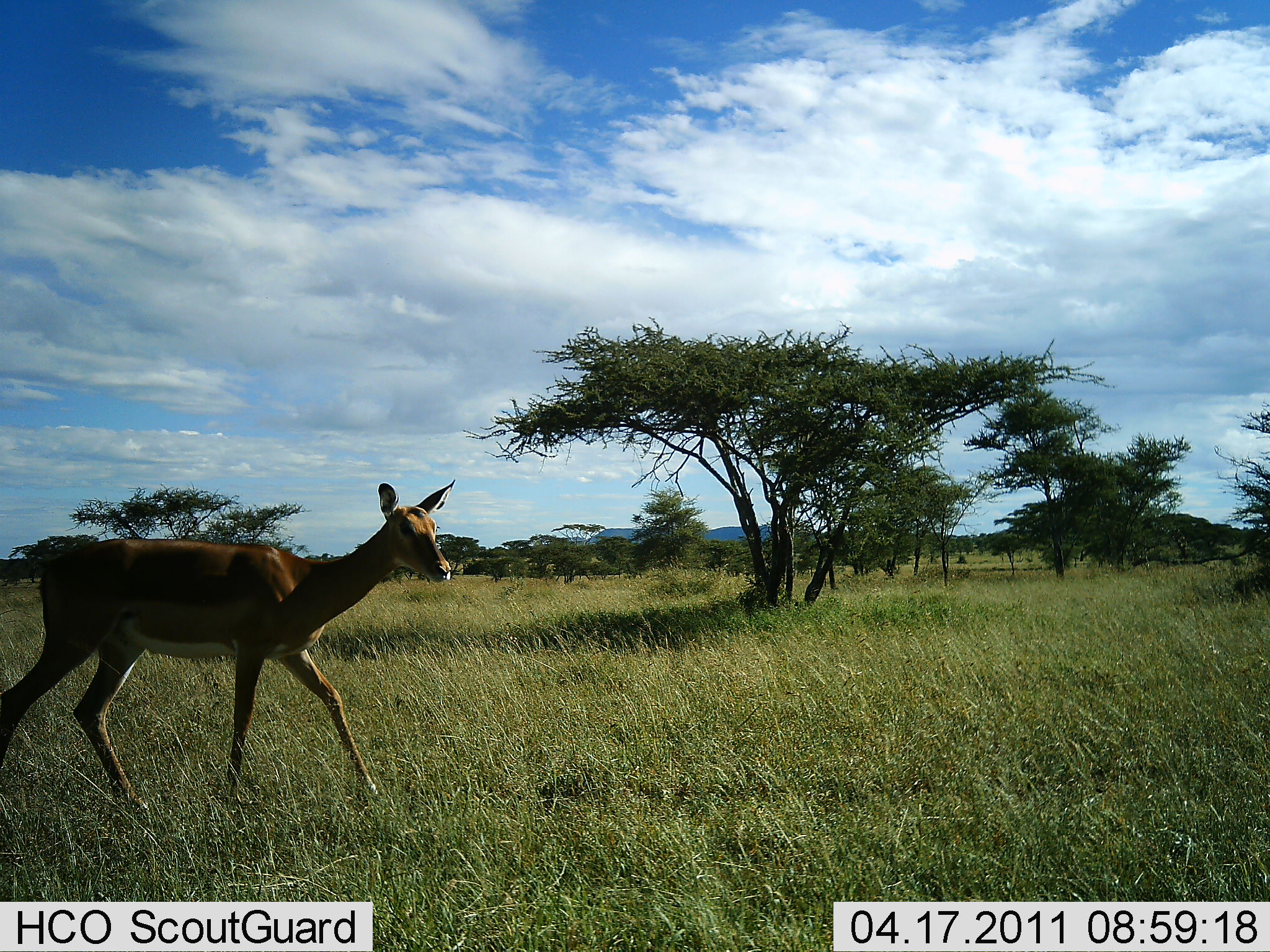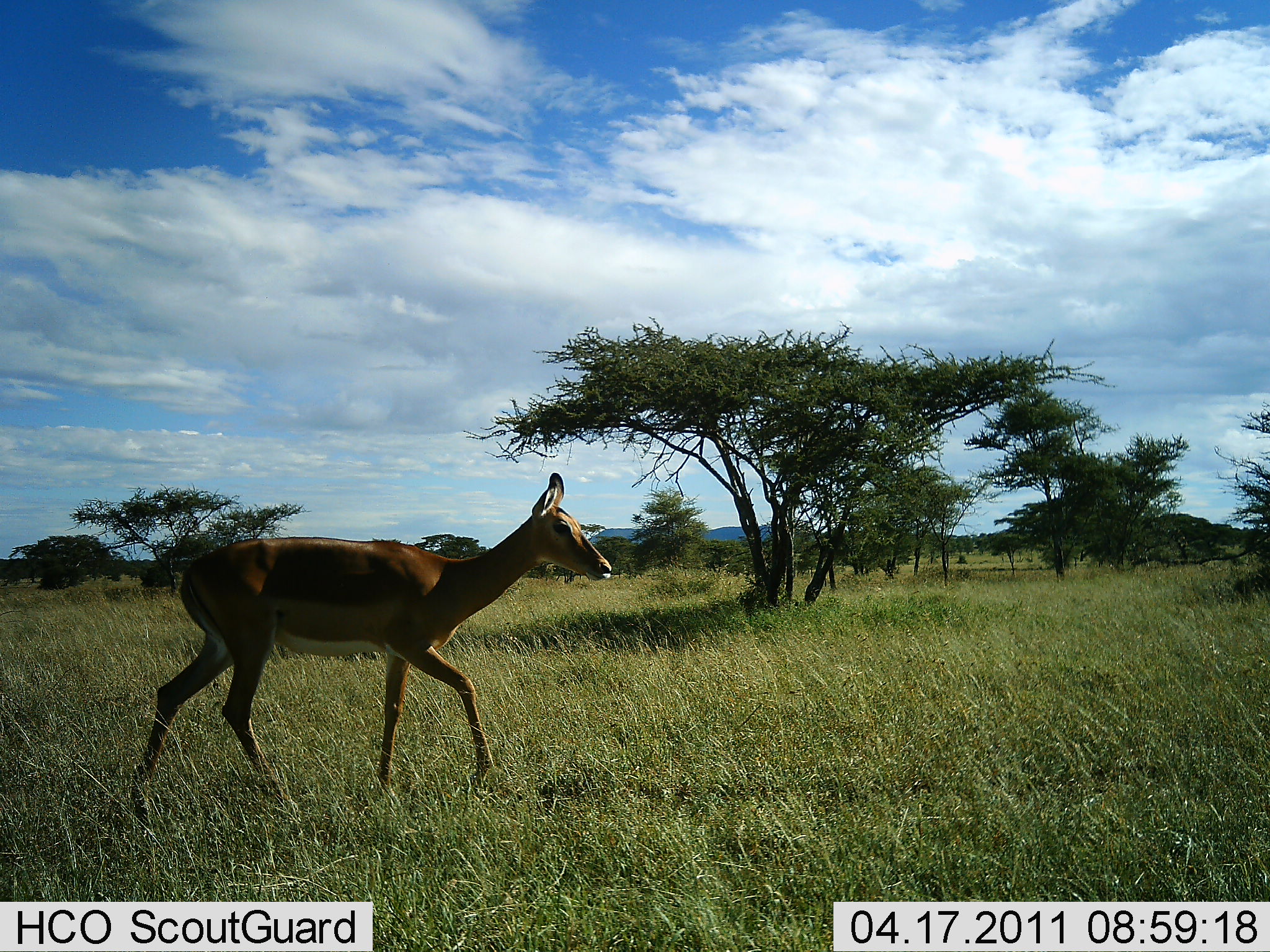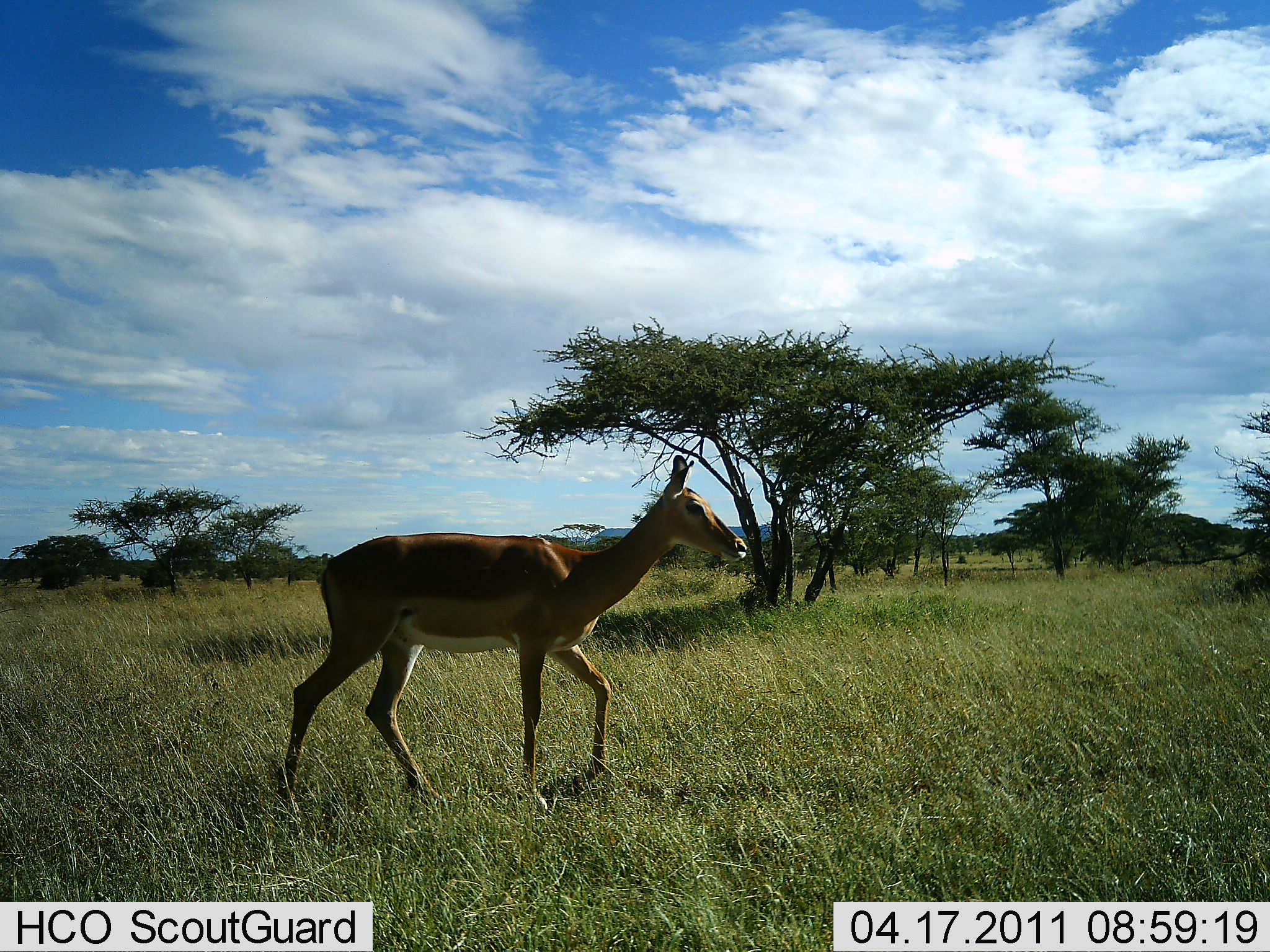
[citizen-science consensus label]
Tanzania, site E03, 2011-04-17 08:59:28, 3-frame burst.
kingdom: Animalia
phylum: Chordata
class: Mammalia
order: Artiodactyla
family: Bovidae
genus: Aepyceros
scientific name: Aepyceros melampus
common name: impala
Impala (Aepyceros melampus), count 1. Behavior (volunteer vote fractions): standing 18%, resting 0%, moving 100%, interacting 0%. Young present (vote fraction): 0%. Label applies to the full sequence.